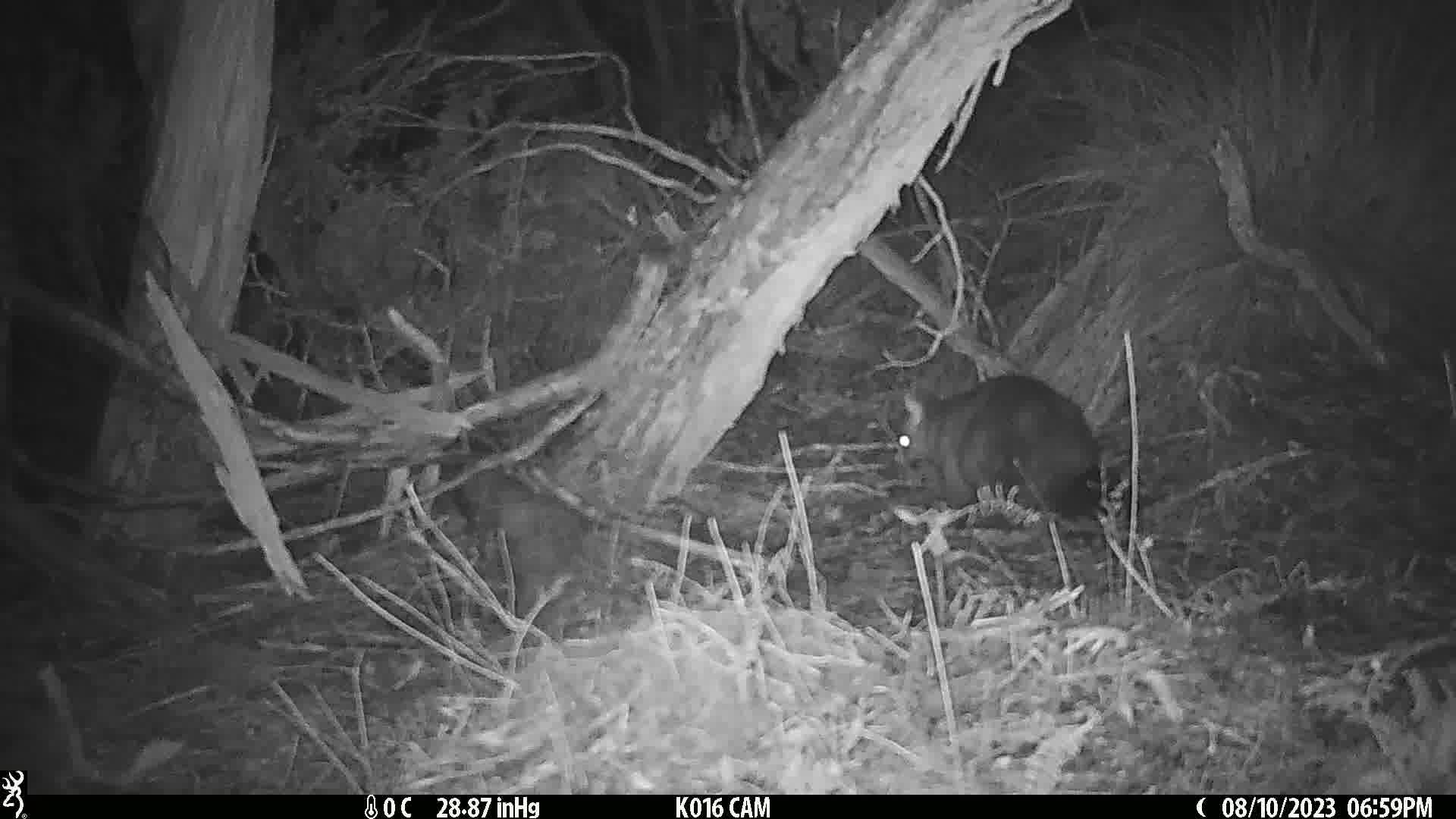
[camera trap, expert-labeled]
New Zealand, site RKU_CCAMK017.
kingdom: Animalia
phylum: Chordata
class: Mammalia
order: Diprotodontia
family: Phalangeridae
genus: Trichosurus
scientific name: Trichosurus vulpecula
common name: common brushtail possum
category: possum